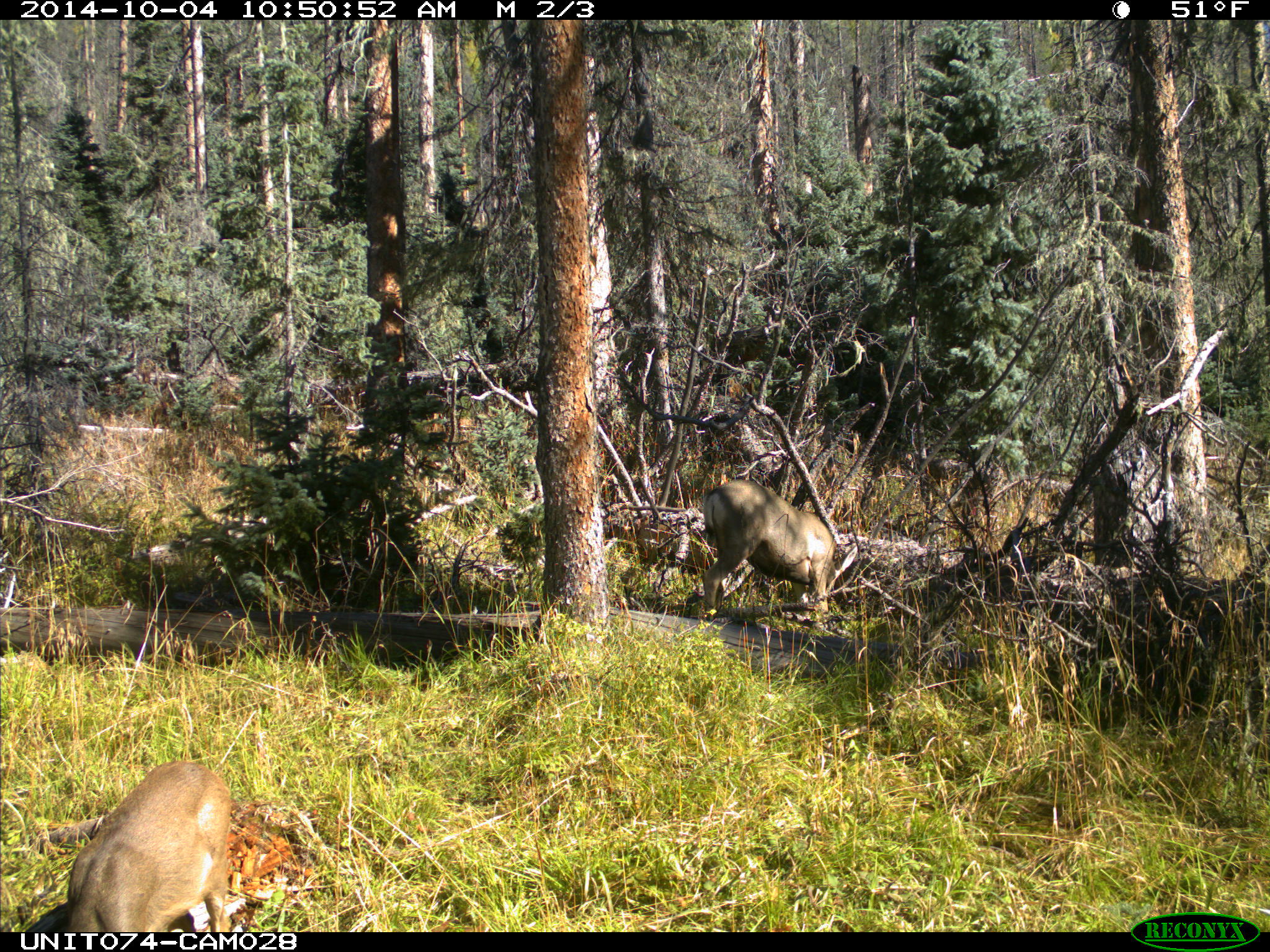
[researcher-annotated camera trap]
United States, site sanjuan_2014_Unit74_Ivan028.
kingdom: Animalia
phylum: Chordata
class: Mammalia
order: Artiodactyla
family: Cervidae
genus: Odocoileus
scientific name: Odocoileus hemionus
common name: mule deer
Odocoileus hemionus (mule deer).